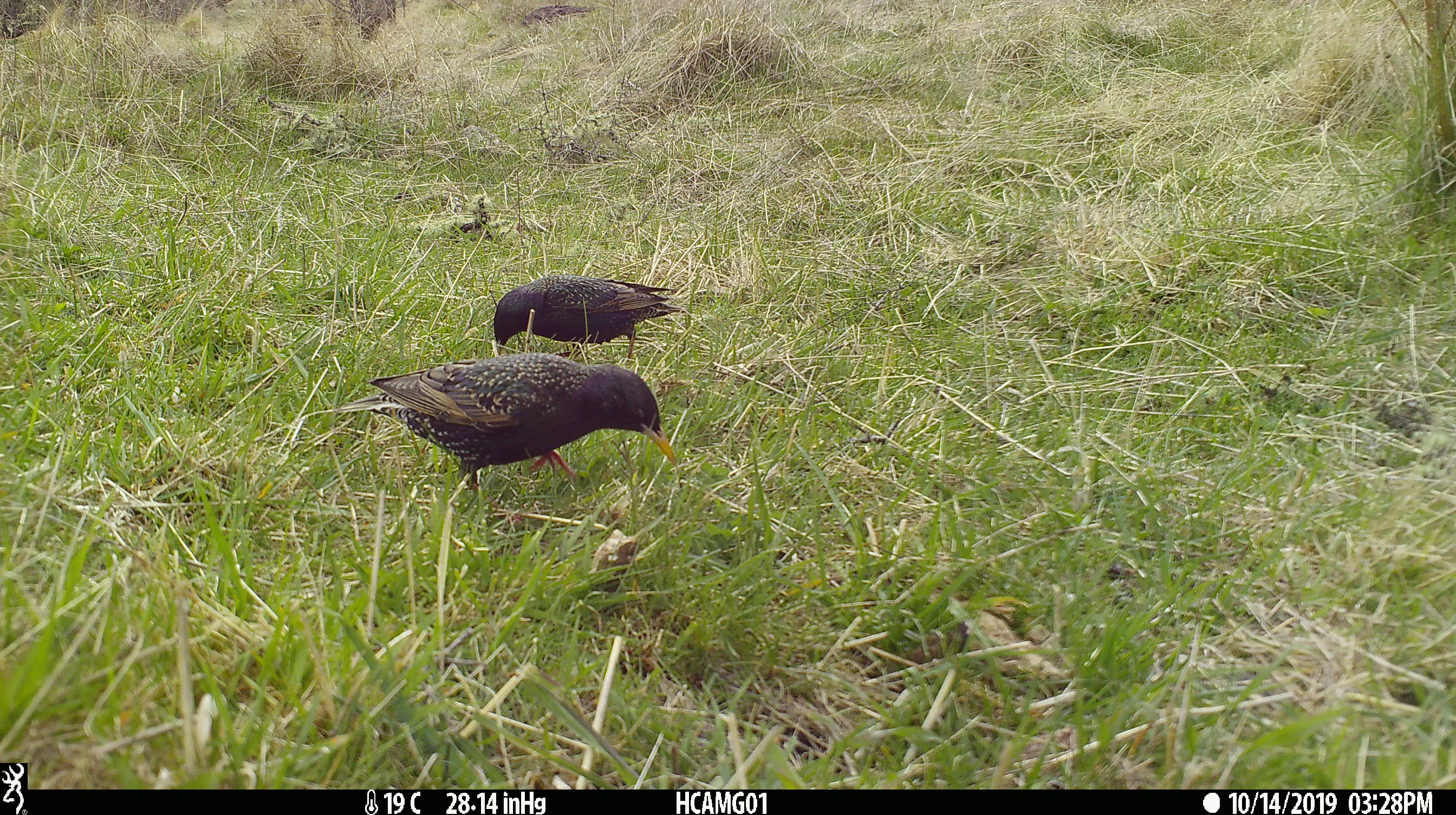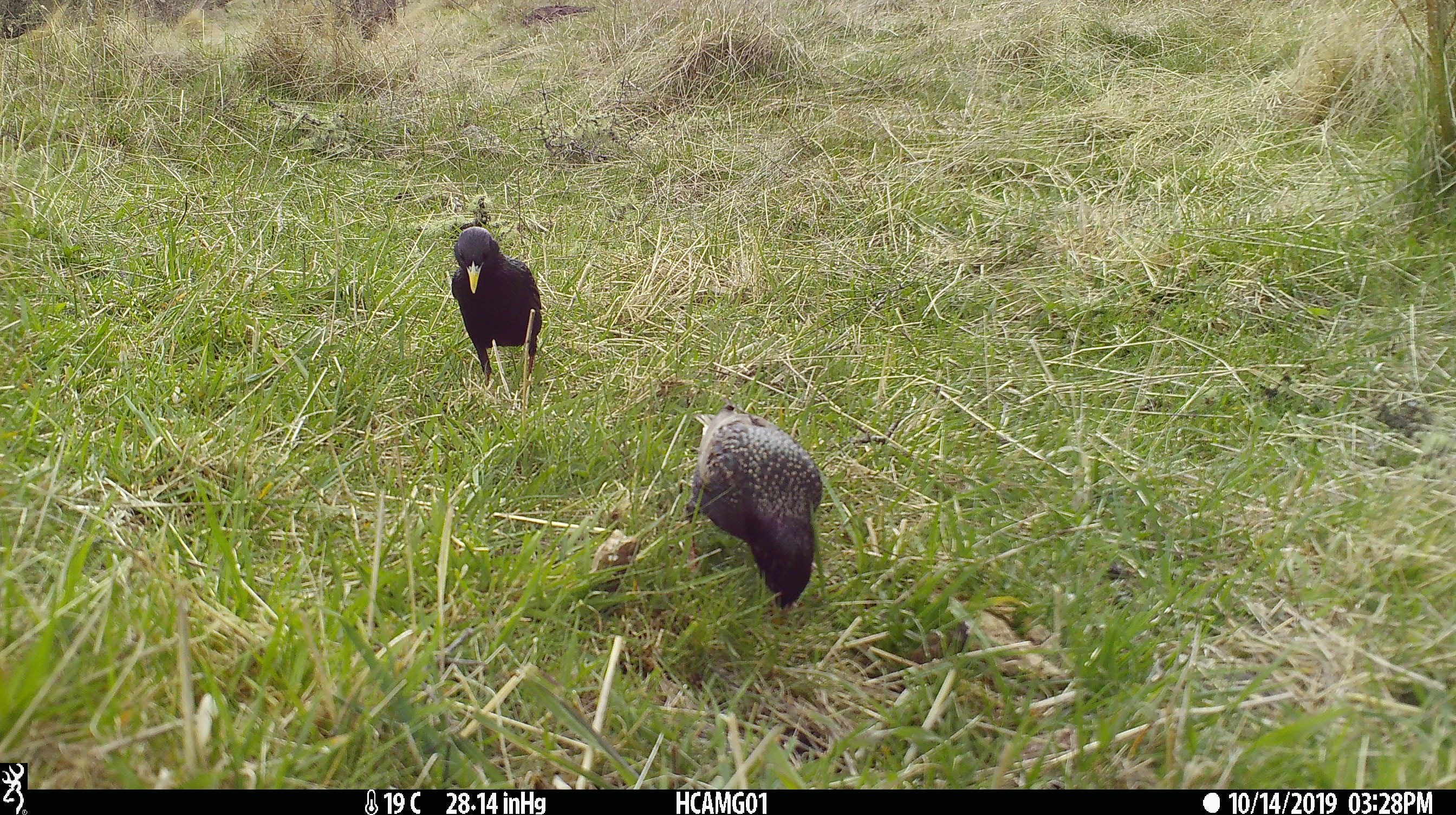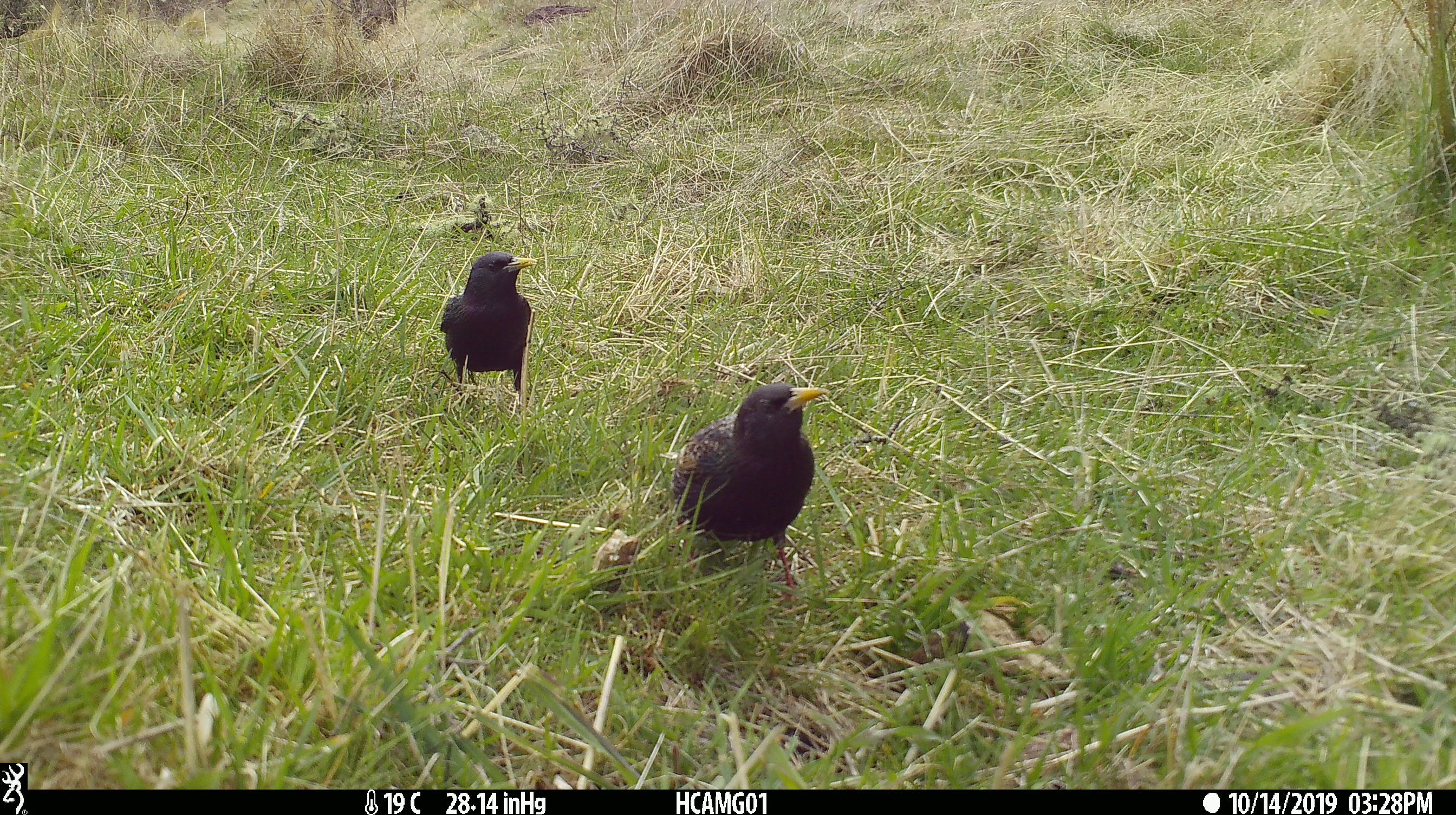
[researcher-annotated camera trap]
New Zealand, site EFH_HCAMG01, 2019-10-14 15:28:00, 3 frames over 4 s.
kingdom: Animalia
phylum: Chordata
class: Aves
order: Passeriformes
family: Sturnidae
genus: Sturnus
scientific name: Sturnus vulgaris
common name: european starling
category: starling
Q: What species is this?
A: Starling (european starling) (Sturnus vulgaris).